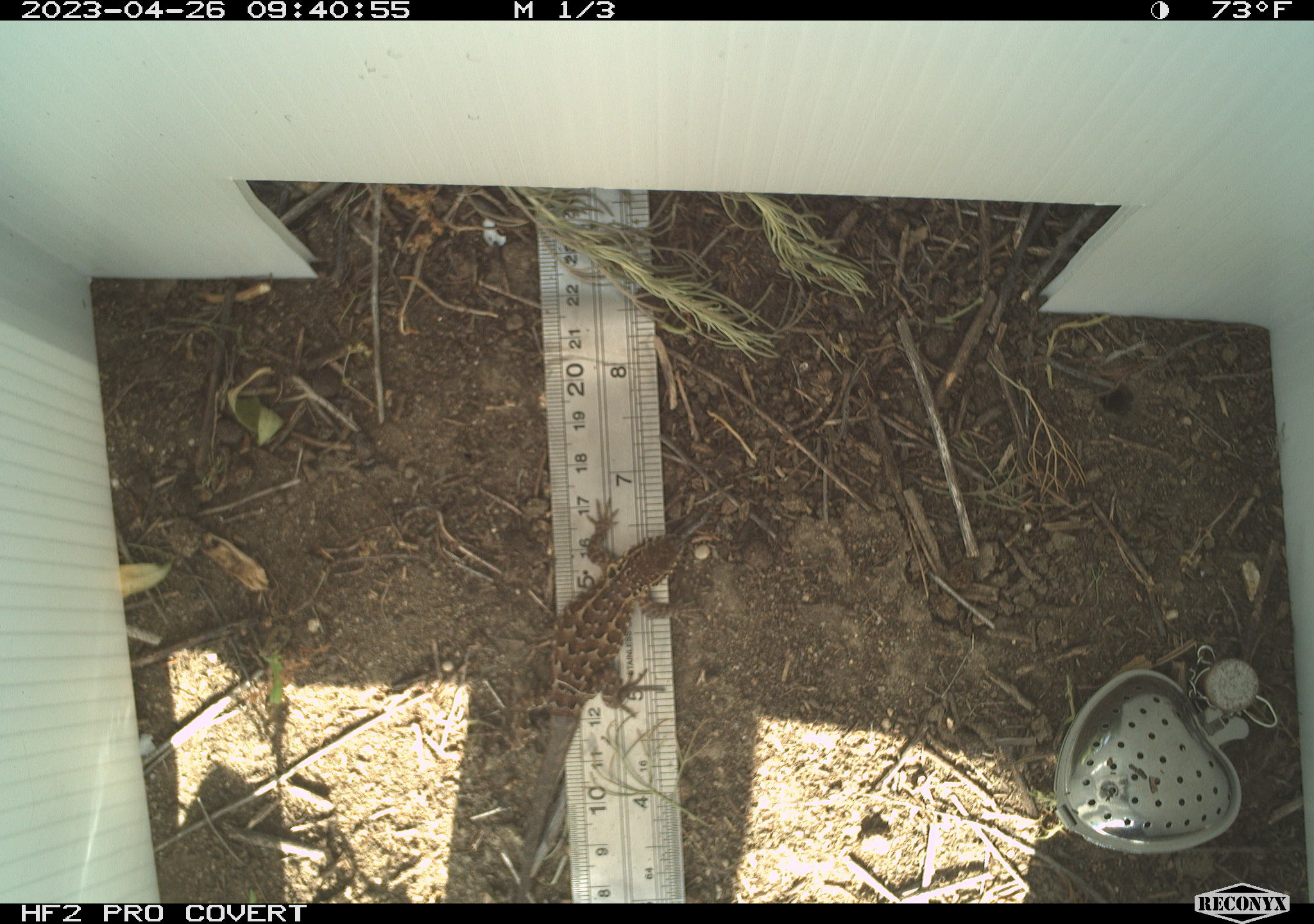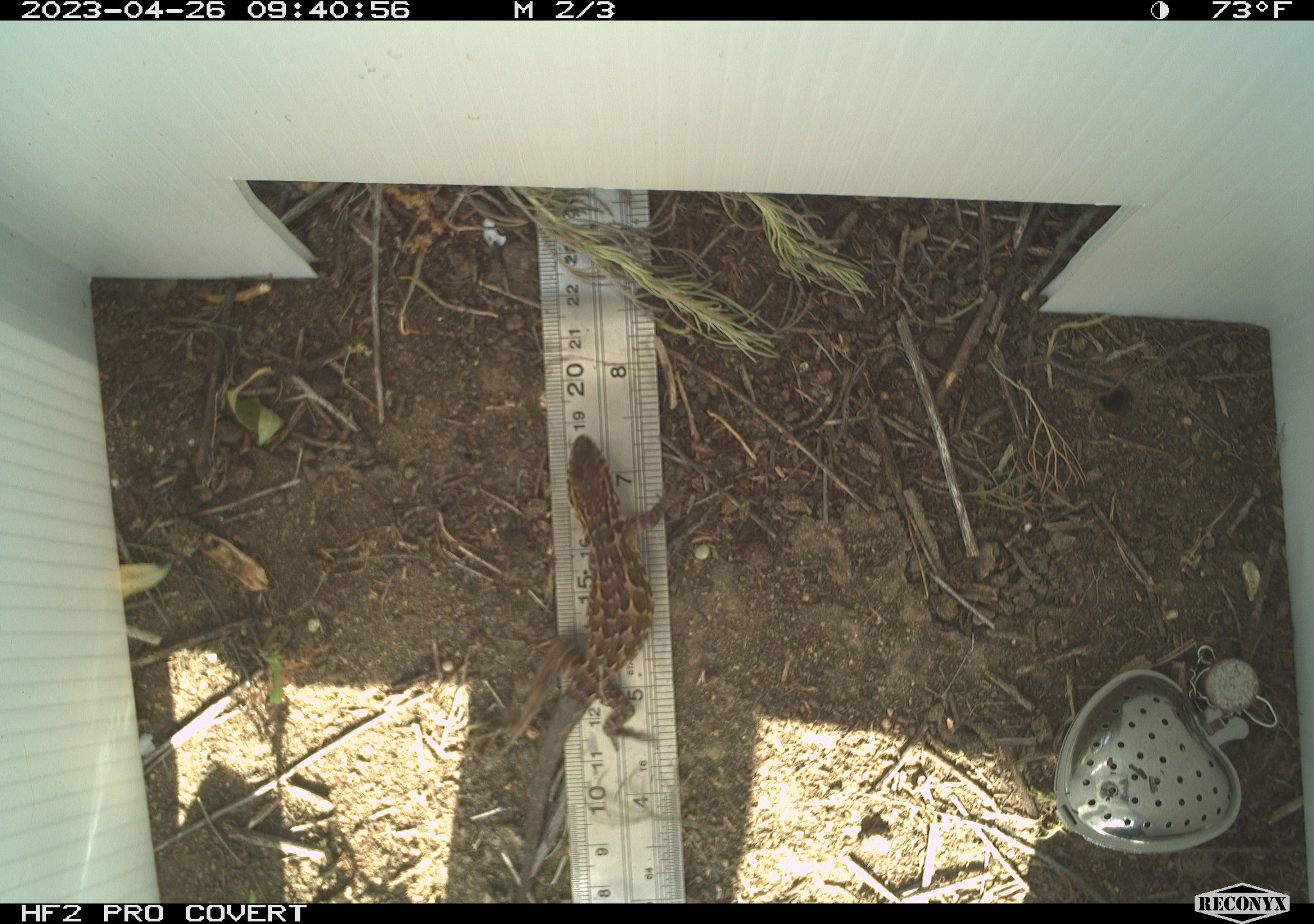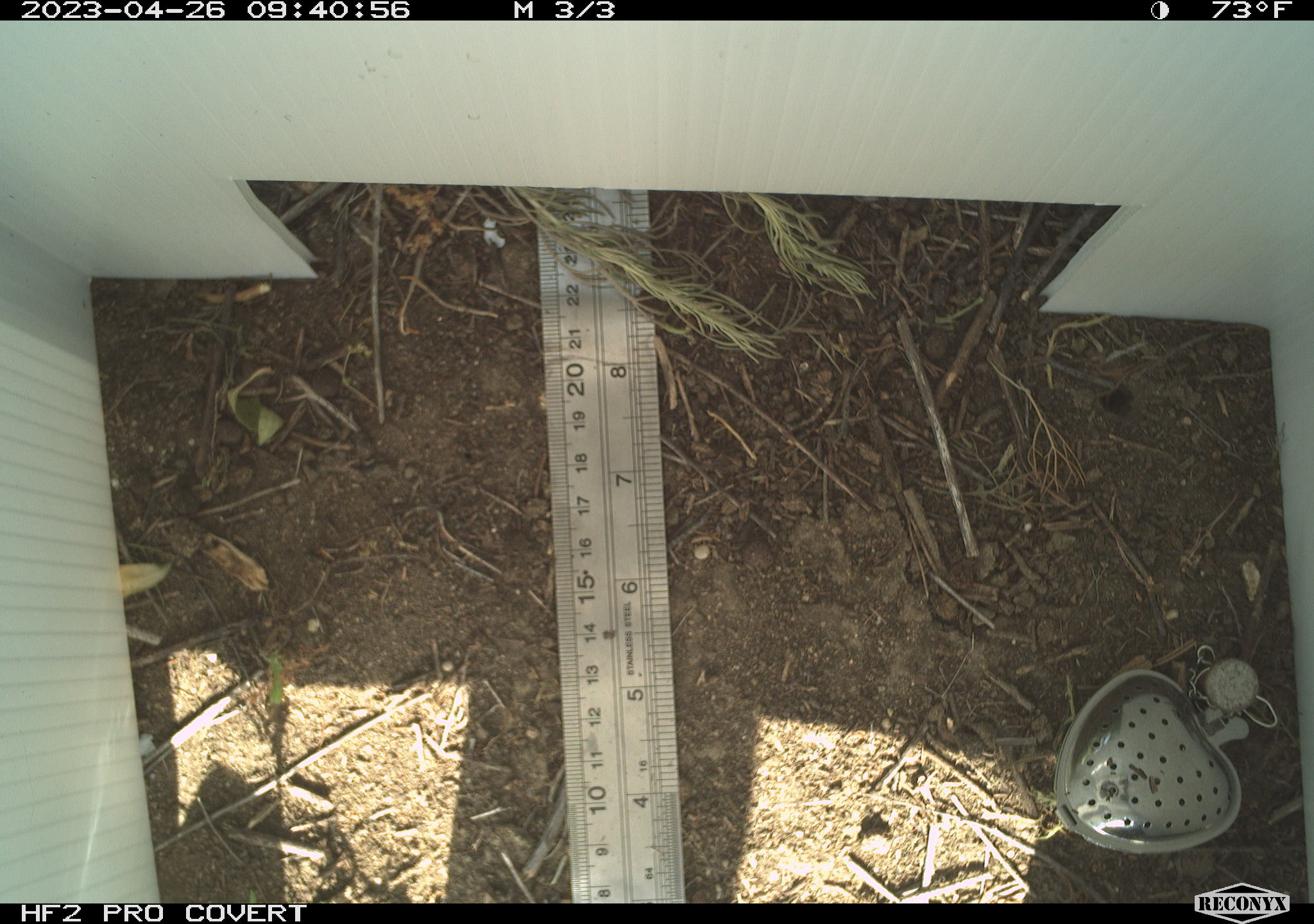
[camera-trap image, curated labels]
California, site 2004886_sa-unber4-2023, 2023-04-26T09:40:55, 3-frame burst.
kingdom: Animalia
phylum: Chordata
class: Reptilia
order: Squamata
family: Phrynosomatidae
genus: Sceloporus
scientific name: Sceloporus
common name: spiny lizards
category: sceloporus species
Sceloporus species (spiny lizards) (Sceloporus).